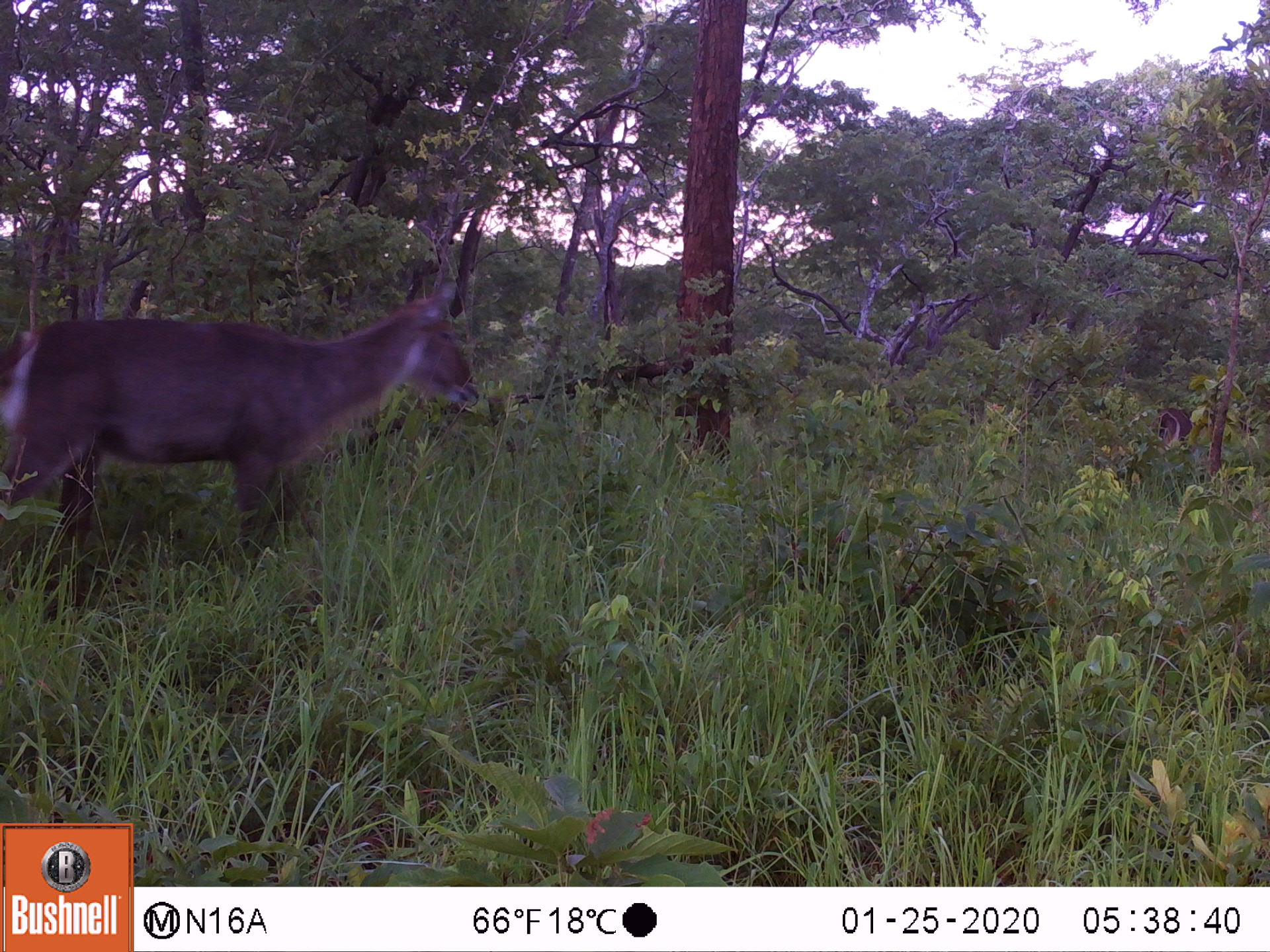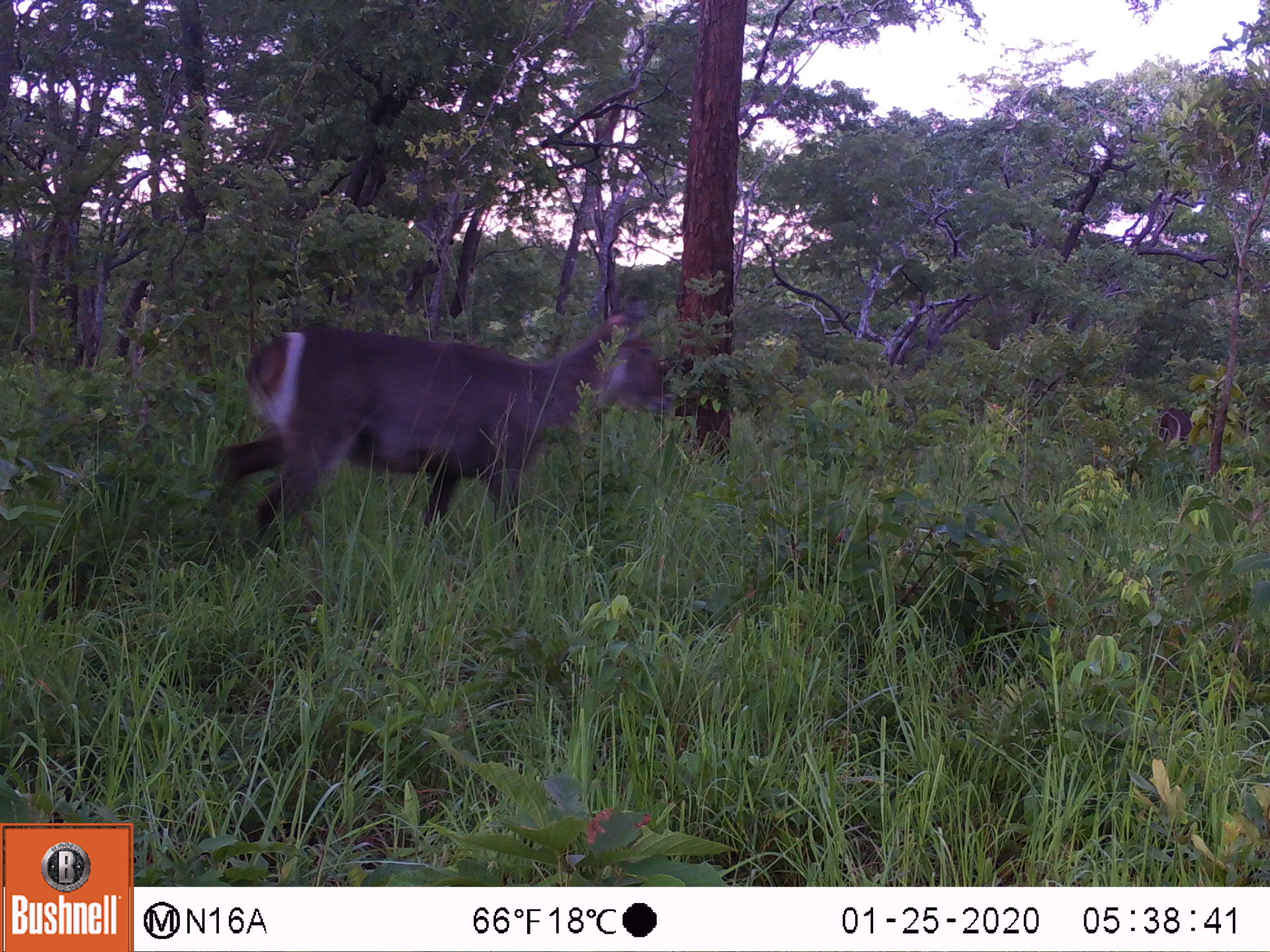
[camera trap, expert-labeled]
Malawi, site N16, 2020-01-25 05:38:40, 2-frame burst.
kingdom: Animalia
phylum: Chordata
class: Mammalia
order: Artiodactyla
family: Bovidae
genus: Kobus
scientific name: Kobus ellipsiprymnus ellipsiprymnus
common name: common waterbuck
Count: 2.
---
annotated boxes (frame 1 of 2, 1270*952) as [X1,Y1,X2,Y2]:
common waterbuck: [3,274,480,562]; [1153,397,1216,457]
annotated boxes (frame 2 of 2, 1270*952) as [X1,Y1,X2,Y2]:
common waterbuck: [197,296,690,569]